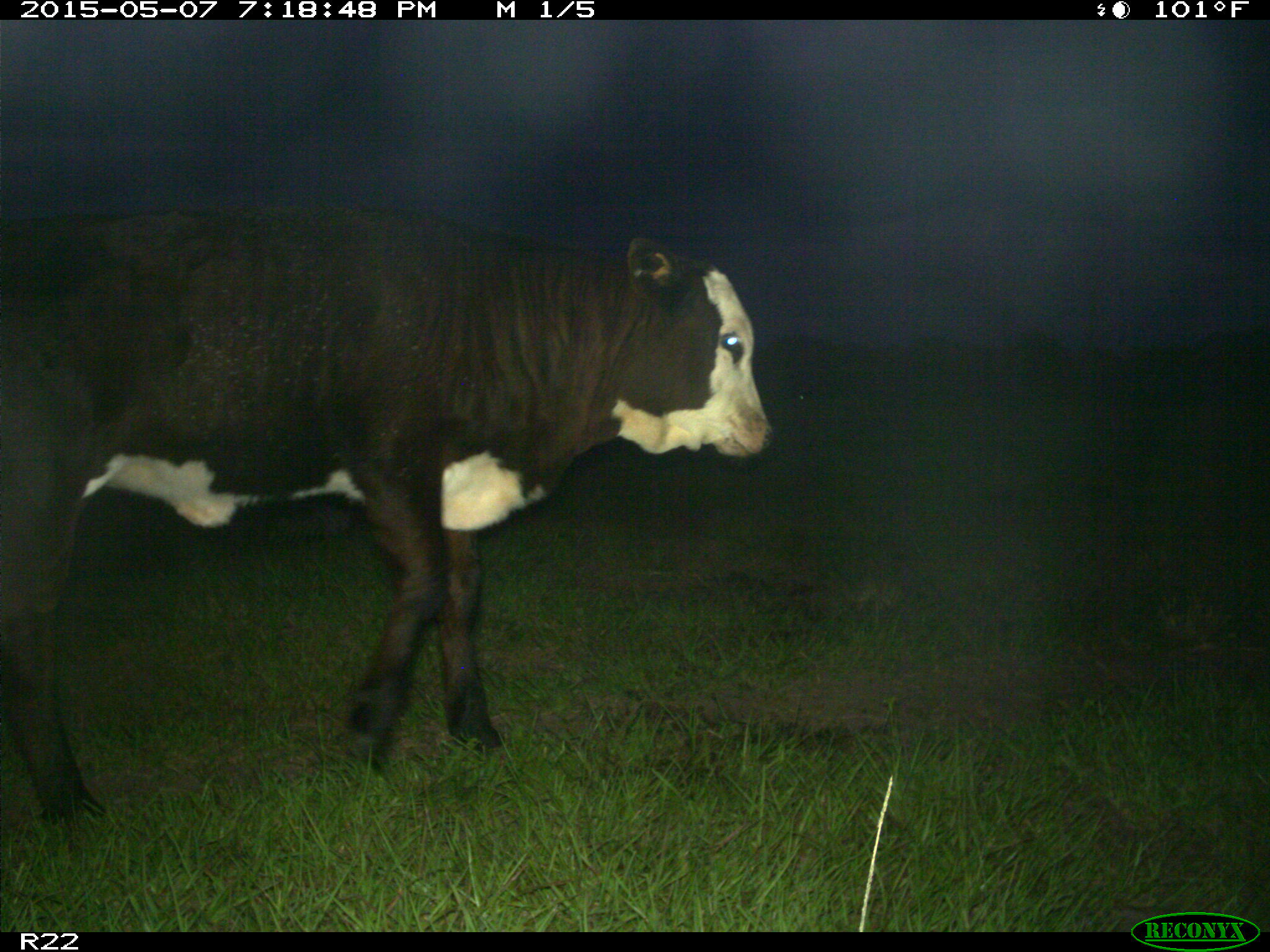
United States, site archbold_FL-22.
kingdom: Animalia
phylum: Chordata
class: Mammalia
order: Artiodactyla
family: Bovidae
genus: Bos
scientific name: Bos taurus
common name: domestic cow